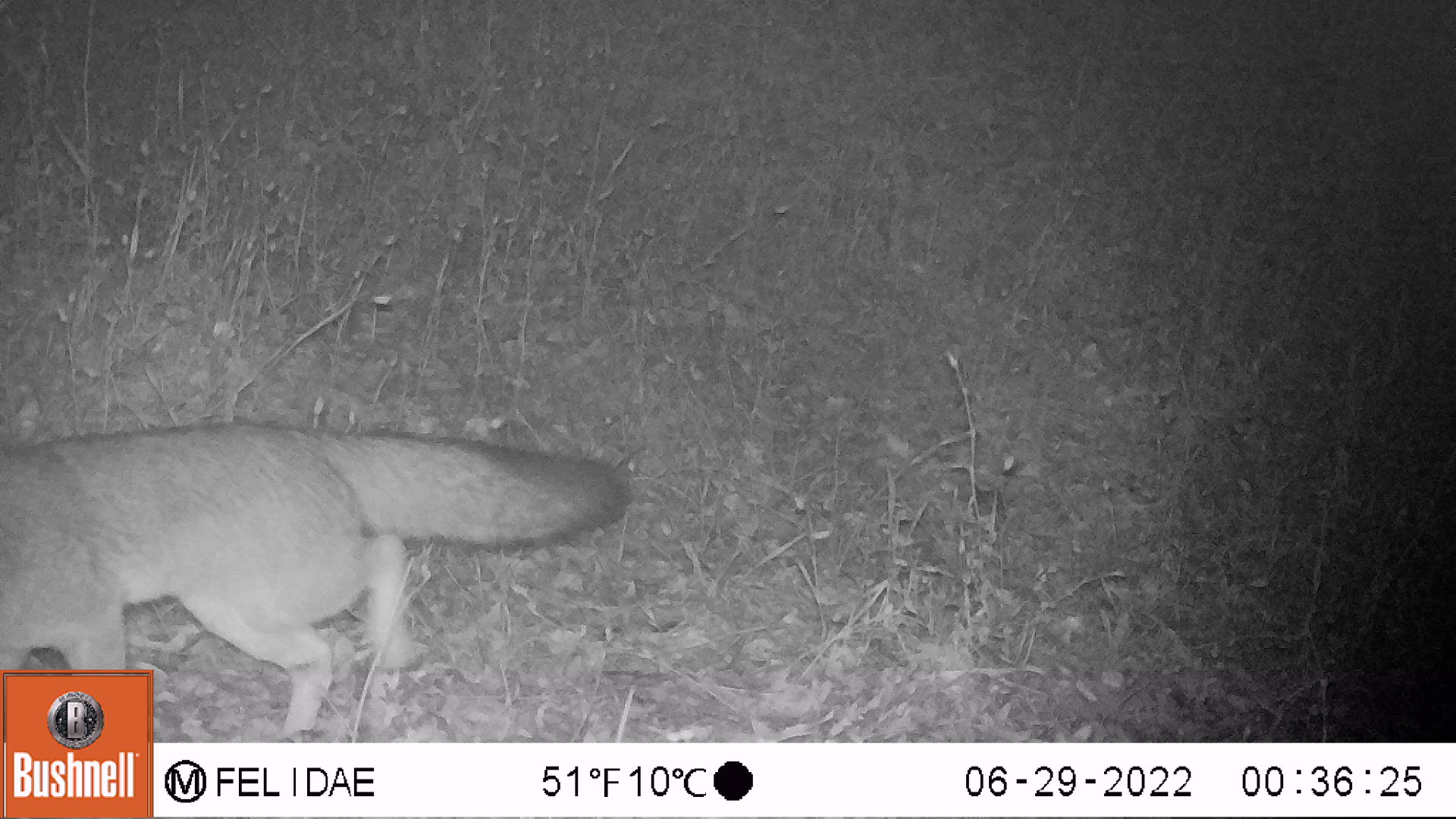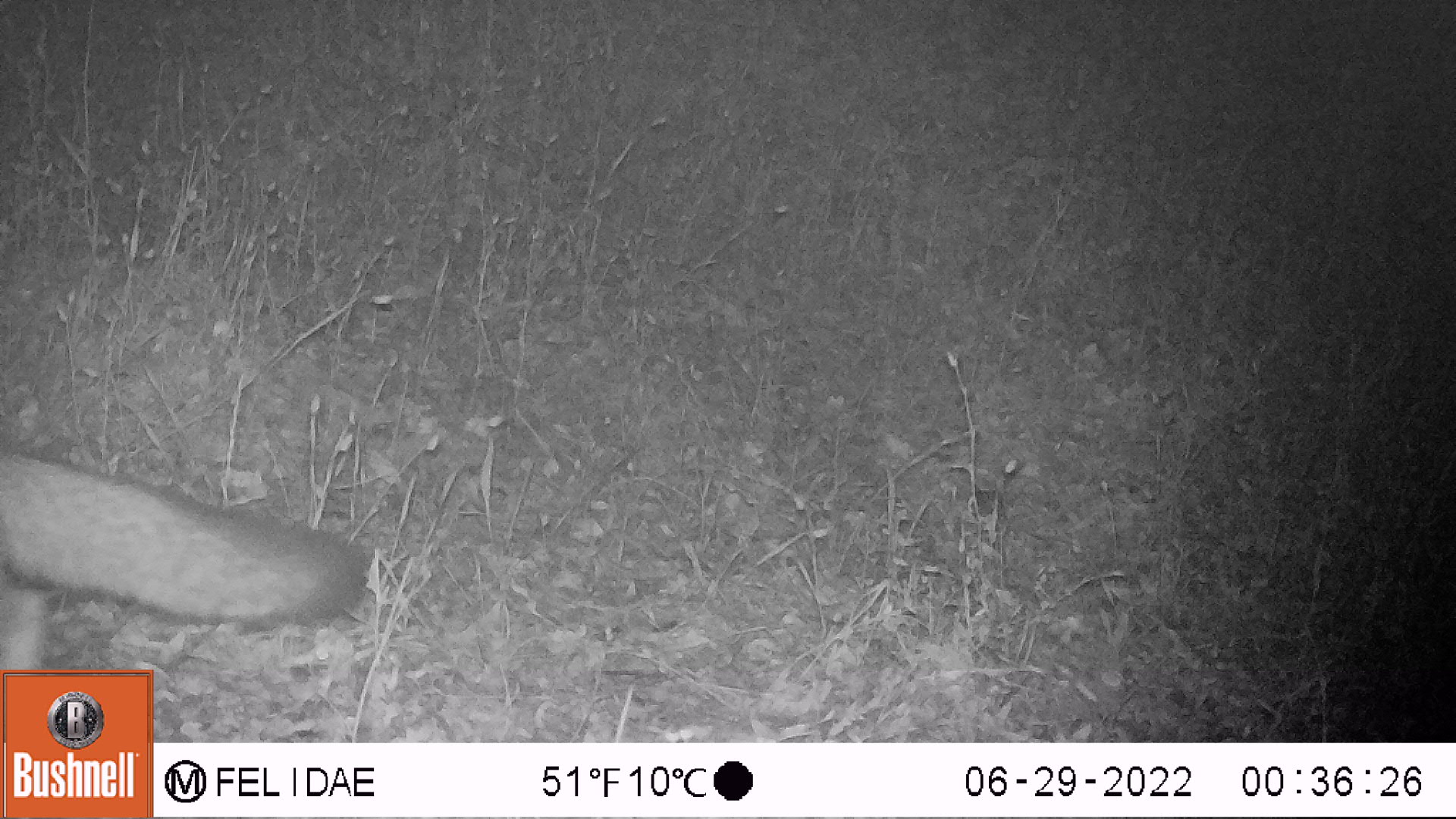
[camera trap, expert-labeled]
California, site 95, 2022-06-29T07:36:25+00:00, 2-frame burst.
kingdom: Animalia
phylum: Chordata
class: Mammalia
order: Carnivora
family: Canidae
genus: Urocyon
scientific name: Urocyon cinereoargenteus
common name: gray fox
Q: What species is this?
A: Gray fox (Urocyon cinereoargenteus).